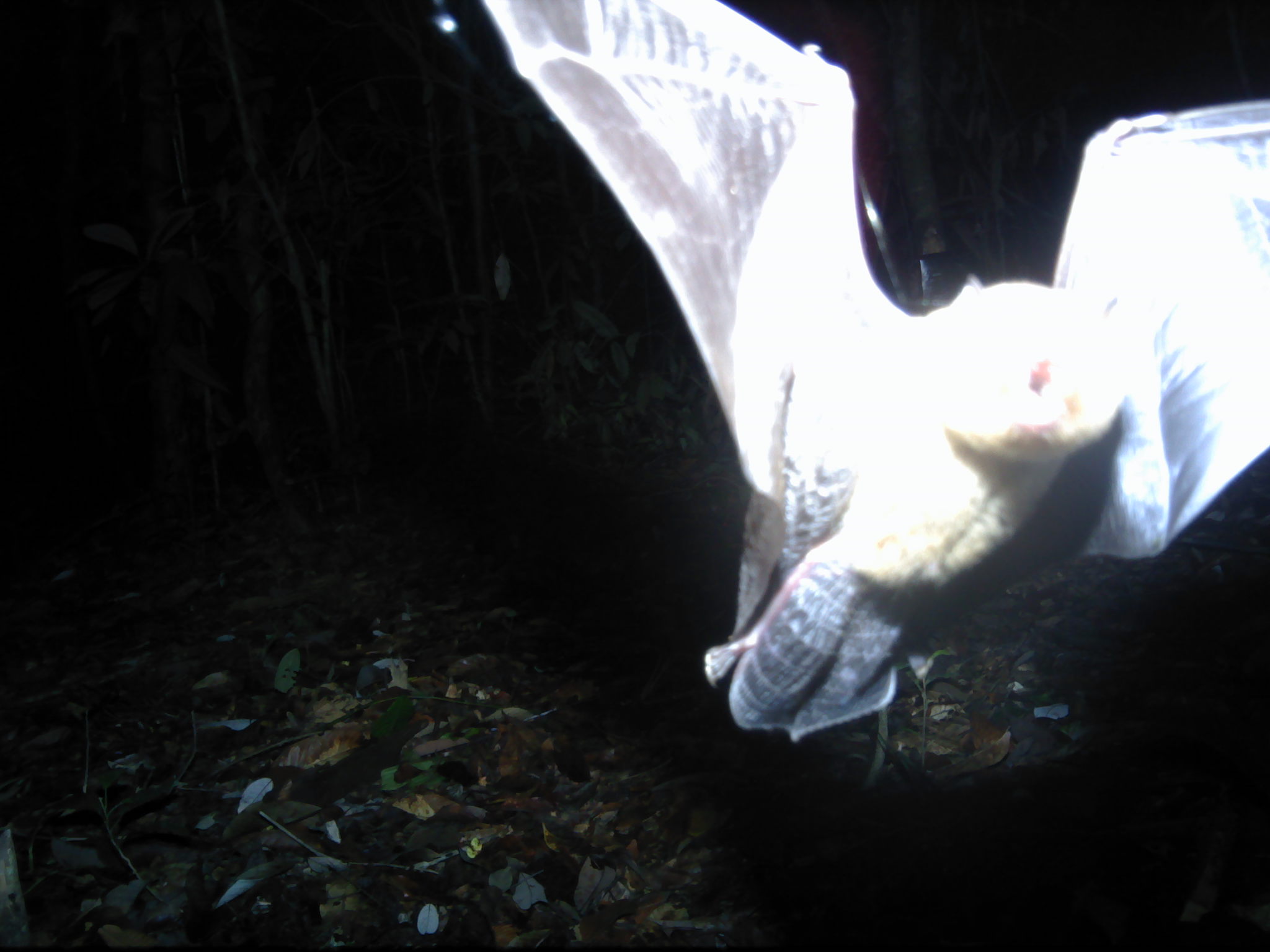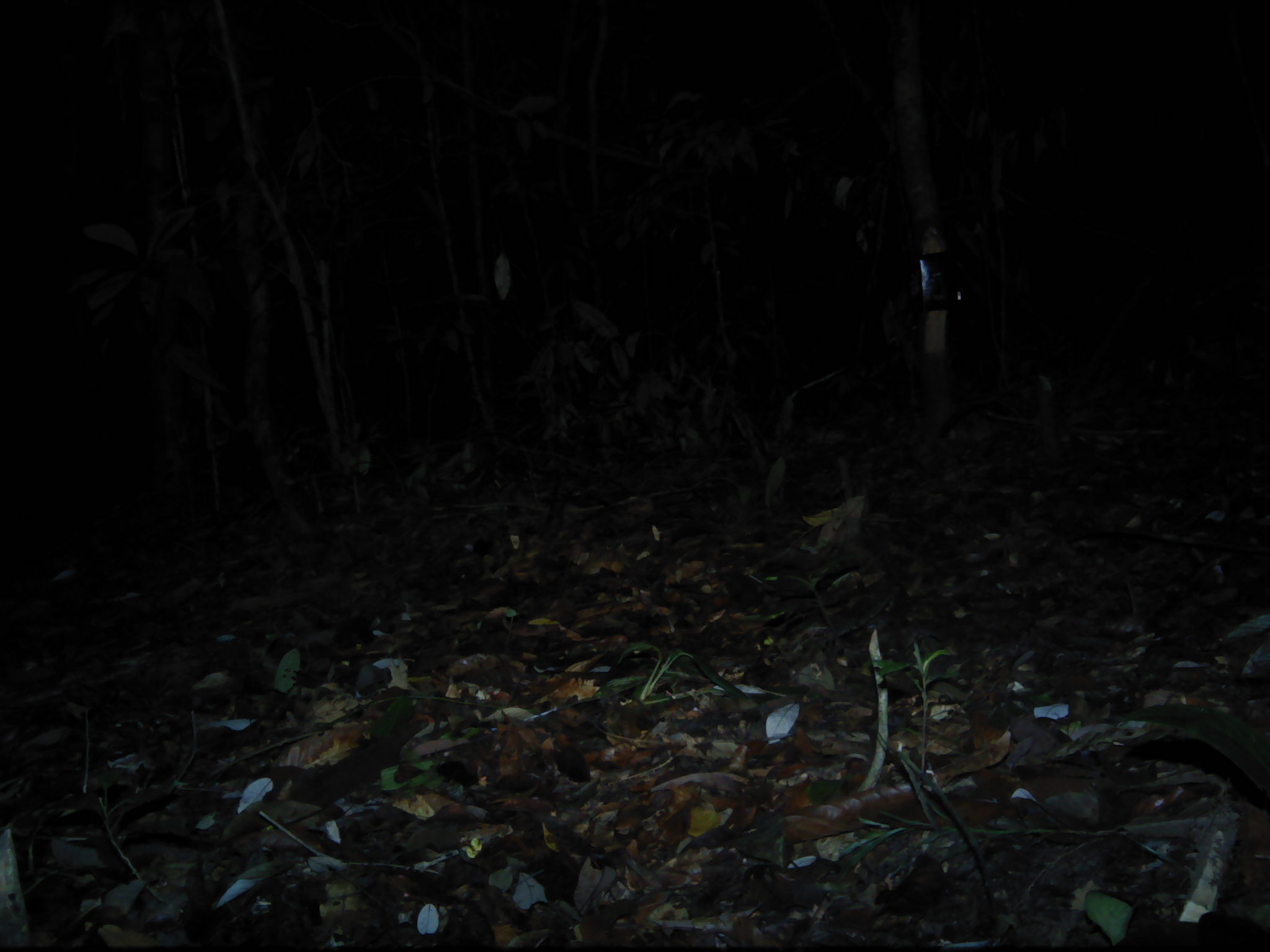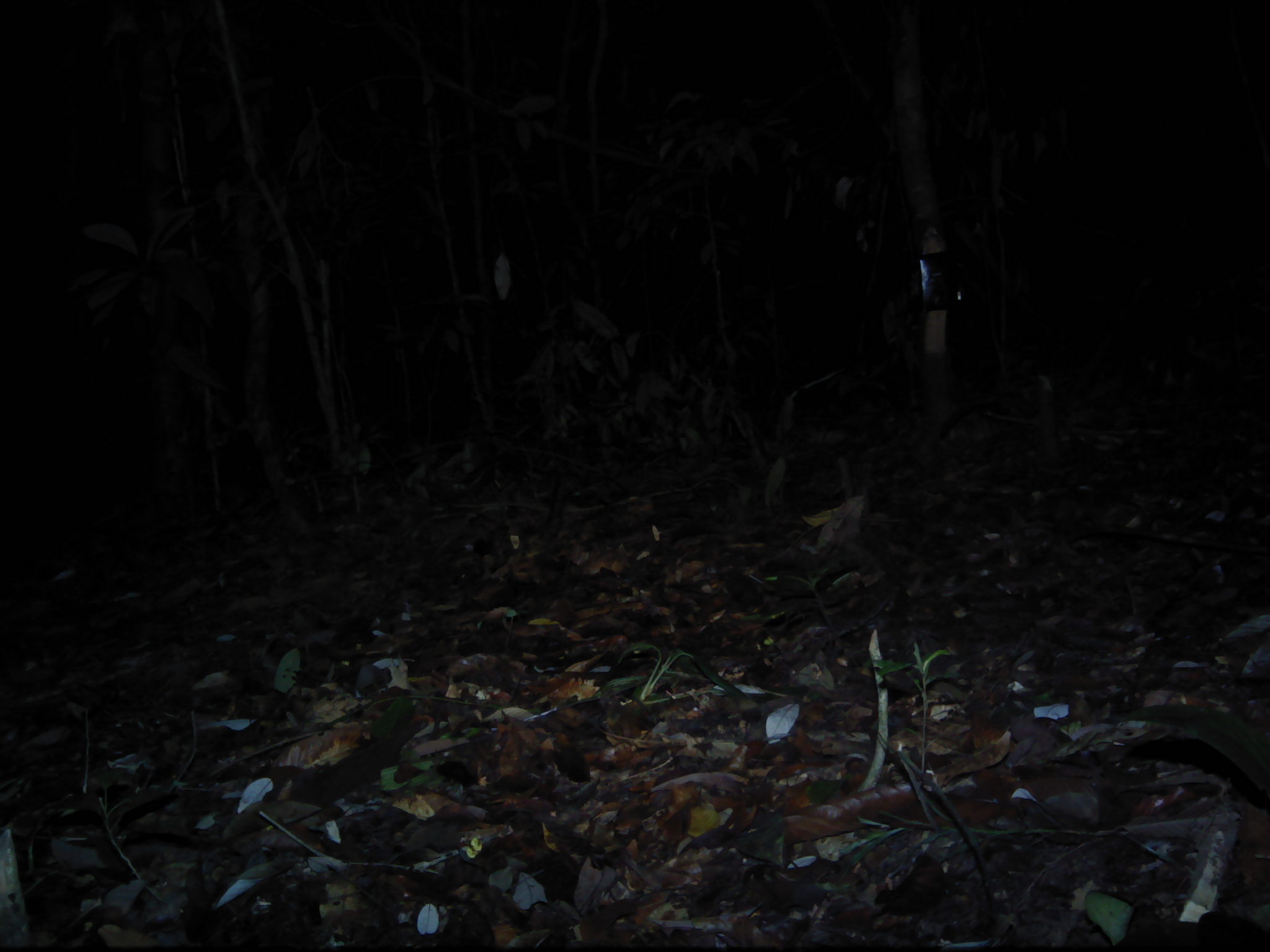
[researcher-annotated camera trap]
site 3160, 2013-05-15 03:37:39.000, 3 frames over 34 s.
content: unidentified animal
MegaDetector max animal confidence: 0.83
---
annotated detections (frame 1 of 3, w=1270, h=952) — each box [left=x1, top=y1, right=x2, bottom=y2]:
unknown: [left=477, top=0, right=1270, bottom=743]